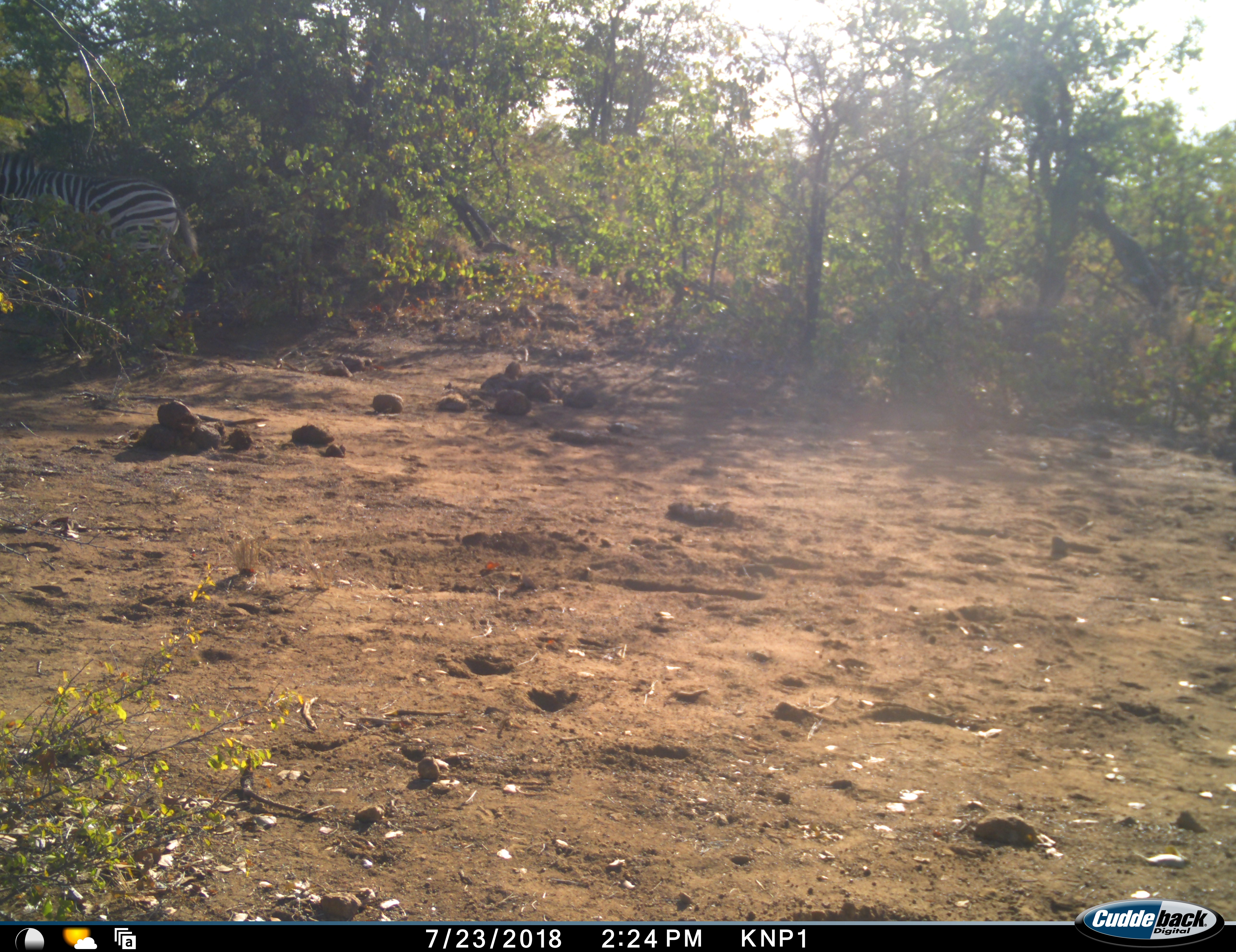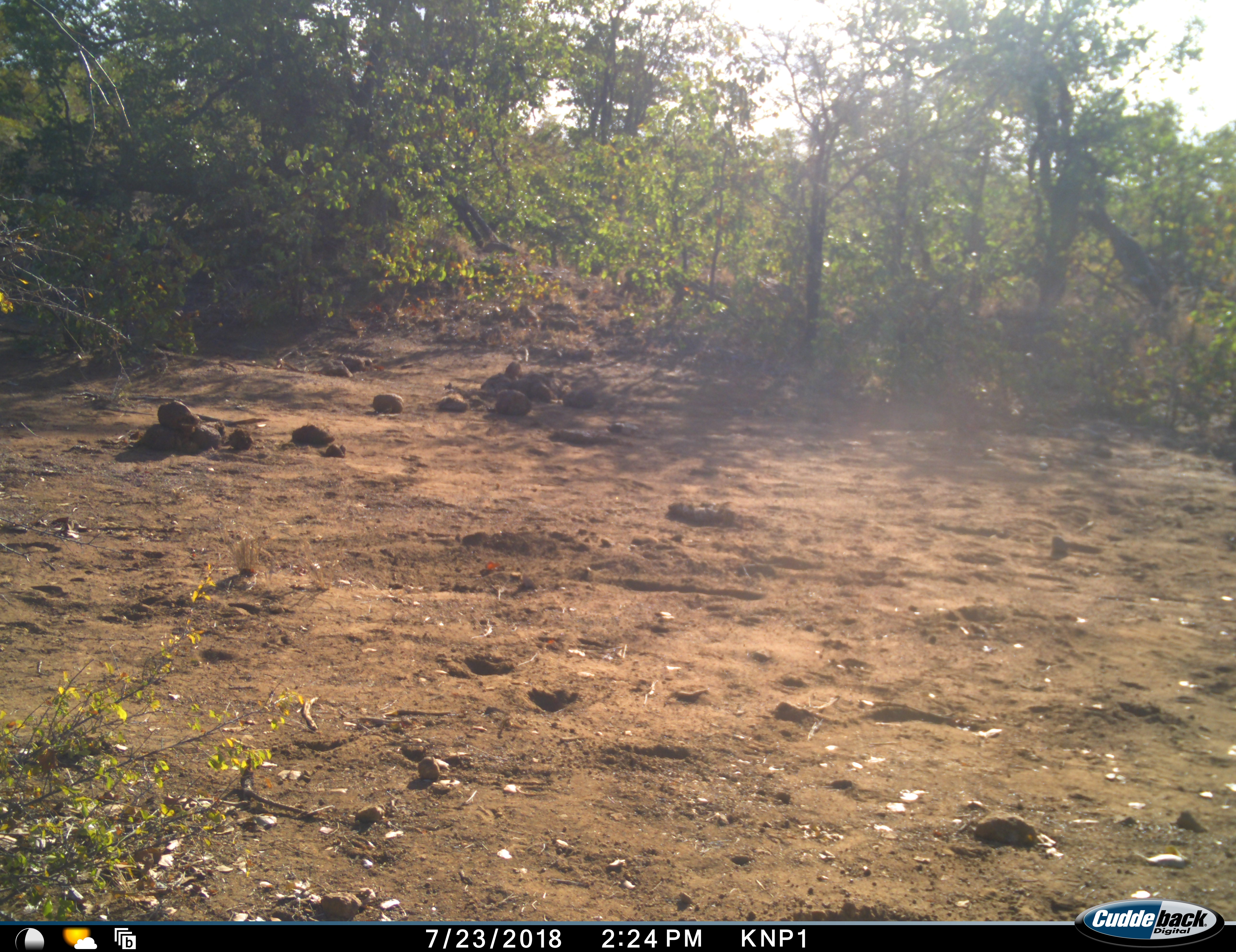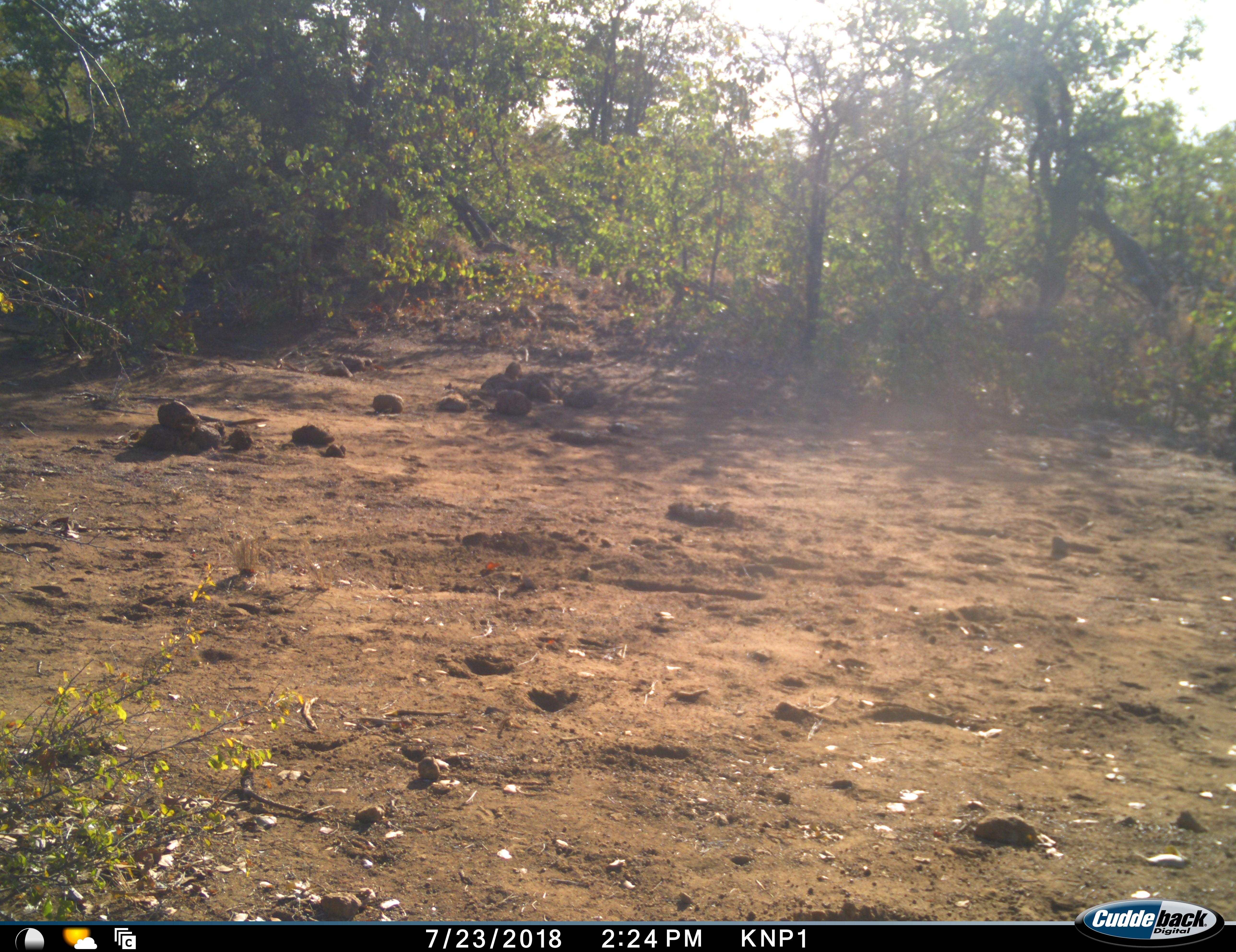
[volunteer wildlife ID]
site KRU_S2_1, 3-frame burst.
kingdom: Animalia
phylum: Chordata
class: Mammalia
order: Perissodactyla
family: Equidae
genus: Equus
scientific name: Equus quagga burchellii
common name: burchell's zebra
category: zebraburchells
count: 1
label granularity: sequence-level